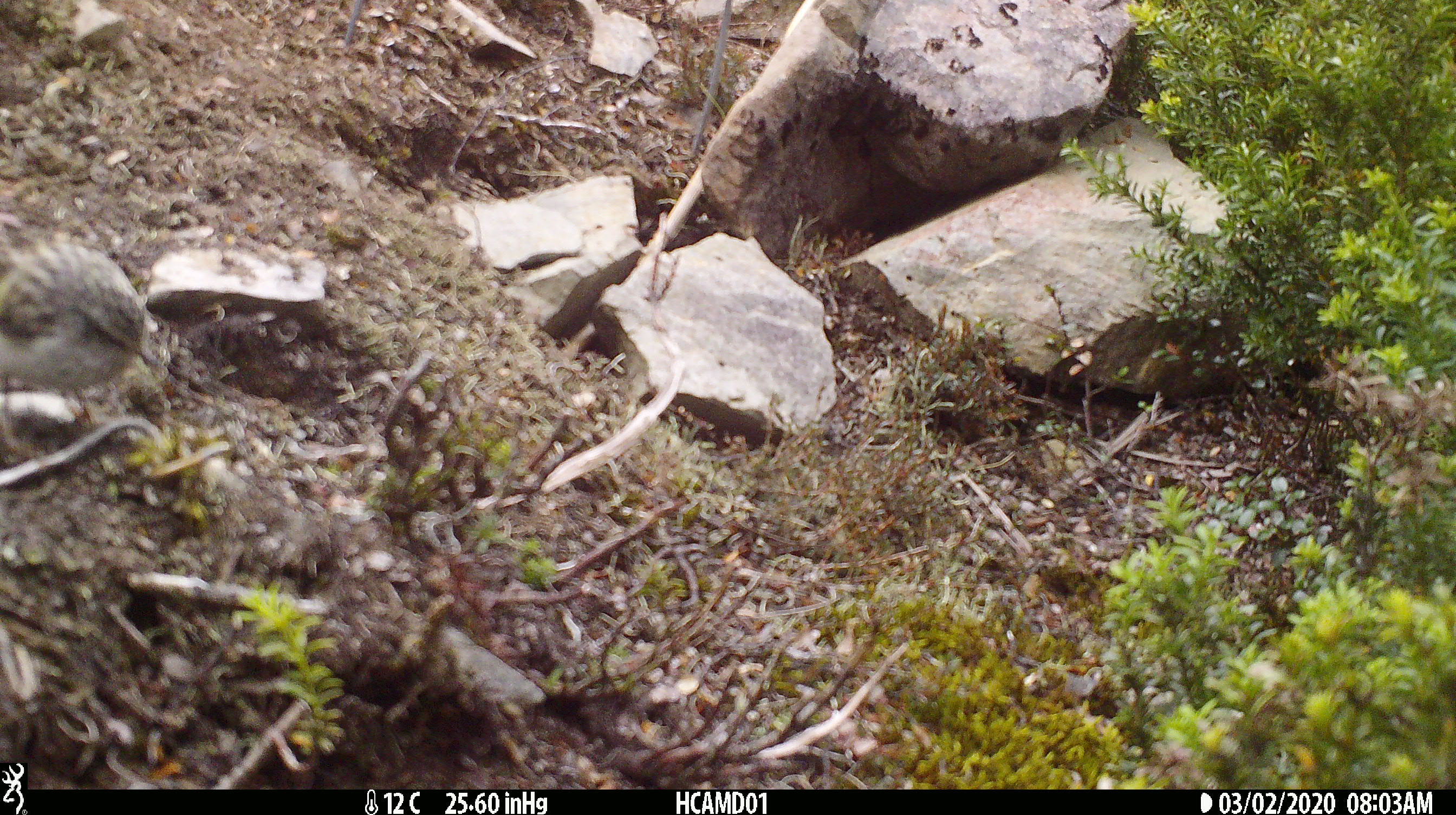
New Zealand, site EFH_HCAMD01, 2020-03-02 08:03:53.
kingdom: Animalia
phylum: Chordata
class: Aves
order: Passeriformes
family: Acanthisittidae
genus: Acanthisitta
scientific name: Acanthisitta chloris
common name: rifleman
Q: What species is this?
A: Rifleman (Acanthisitta chloris).